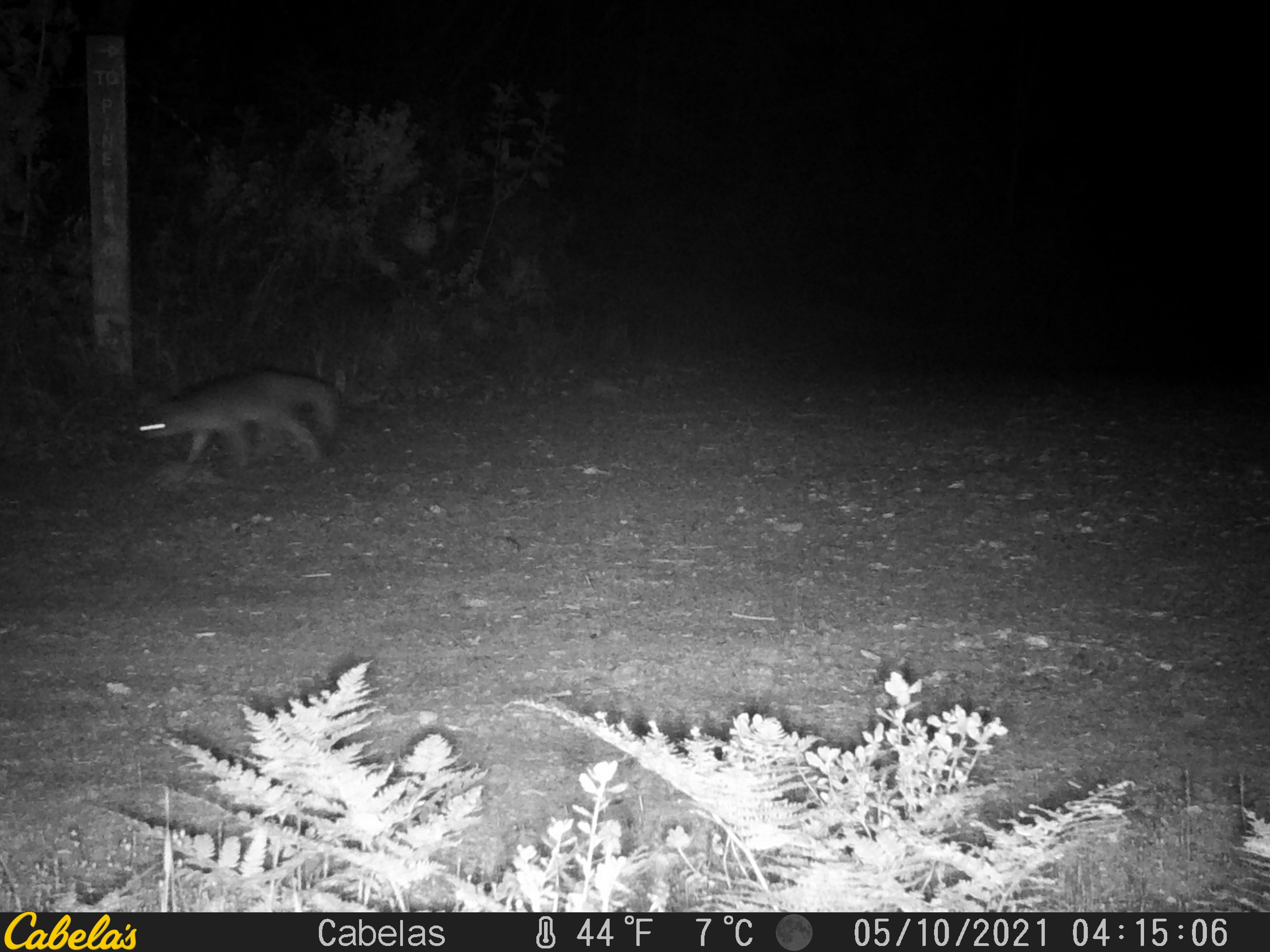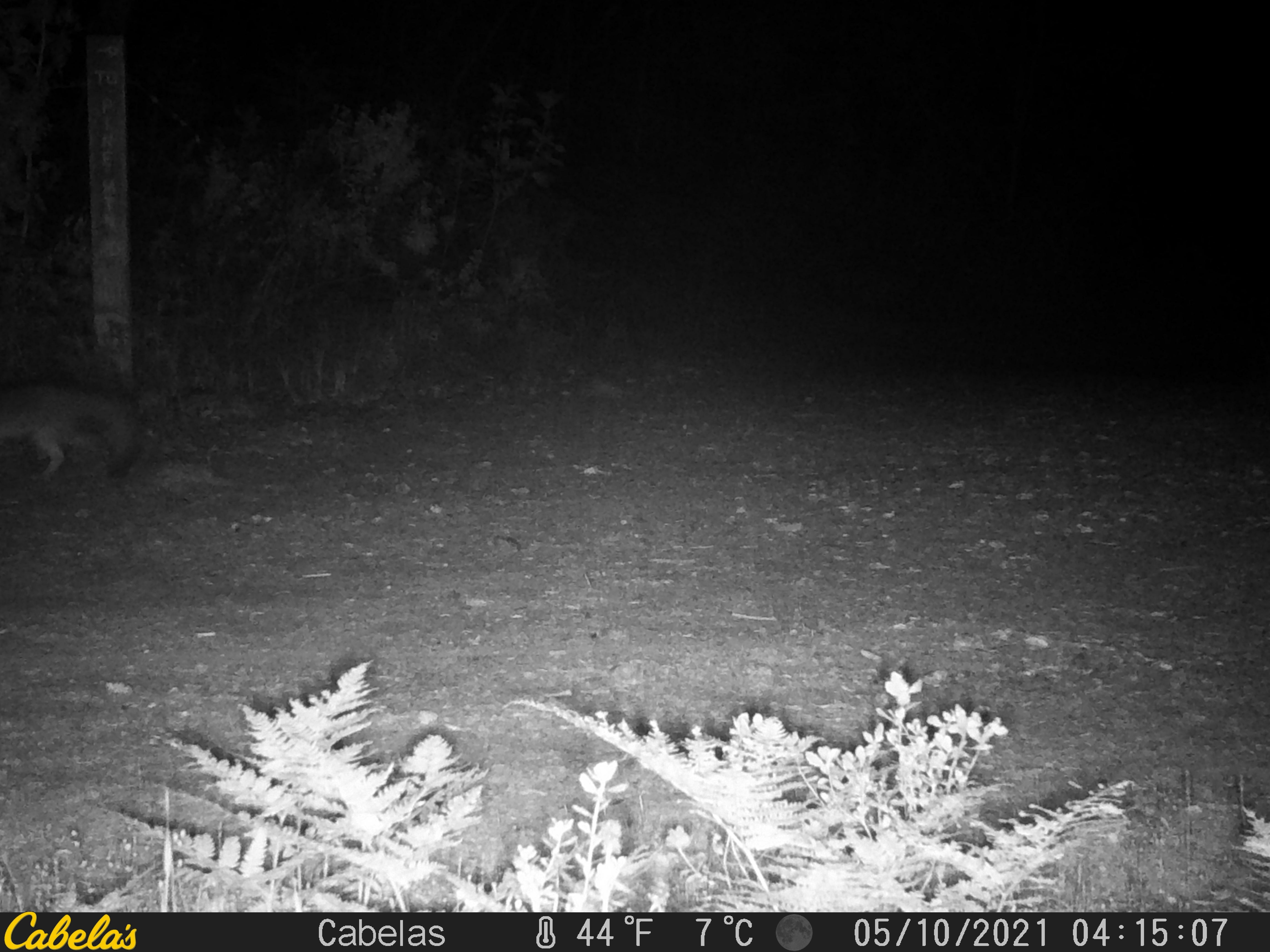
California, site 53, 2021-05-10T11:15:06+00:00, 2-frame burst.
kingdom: Animalia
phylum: Chordata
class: Mammalia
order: Carnivora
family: Canidae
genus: Urocyon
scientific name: Urocyon cinereoargenteus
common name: gray fox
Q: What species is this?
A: Gray fox (Urocyon cinereoargenteus).